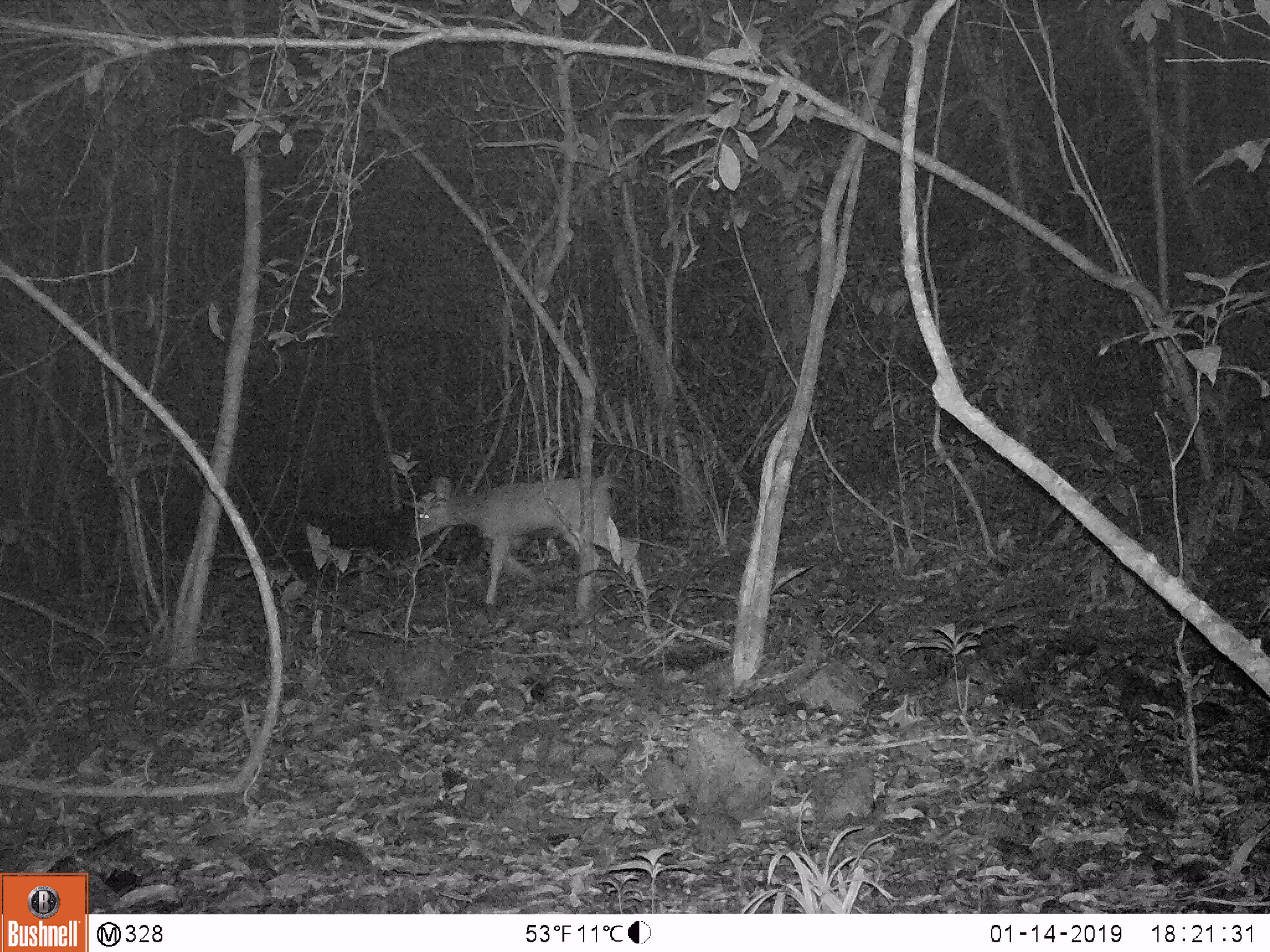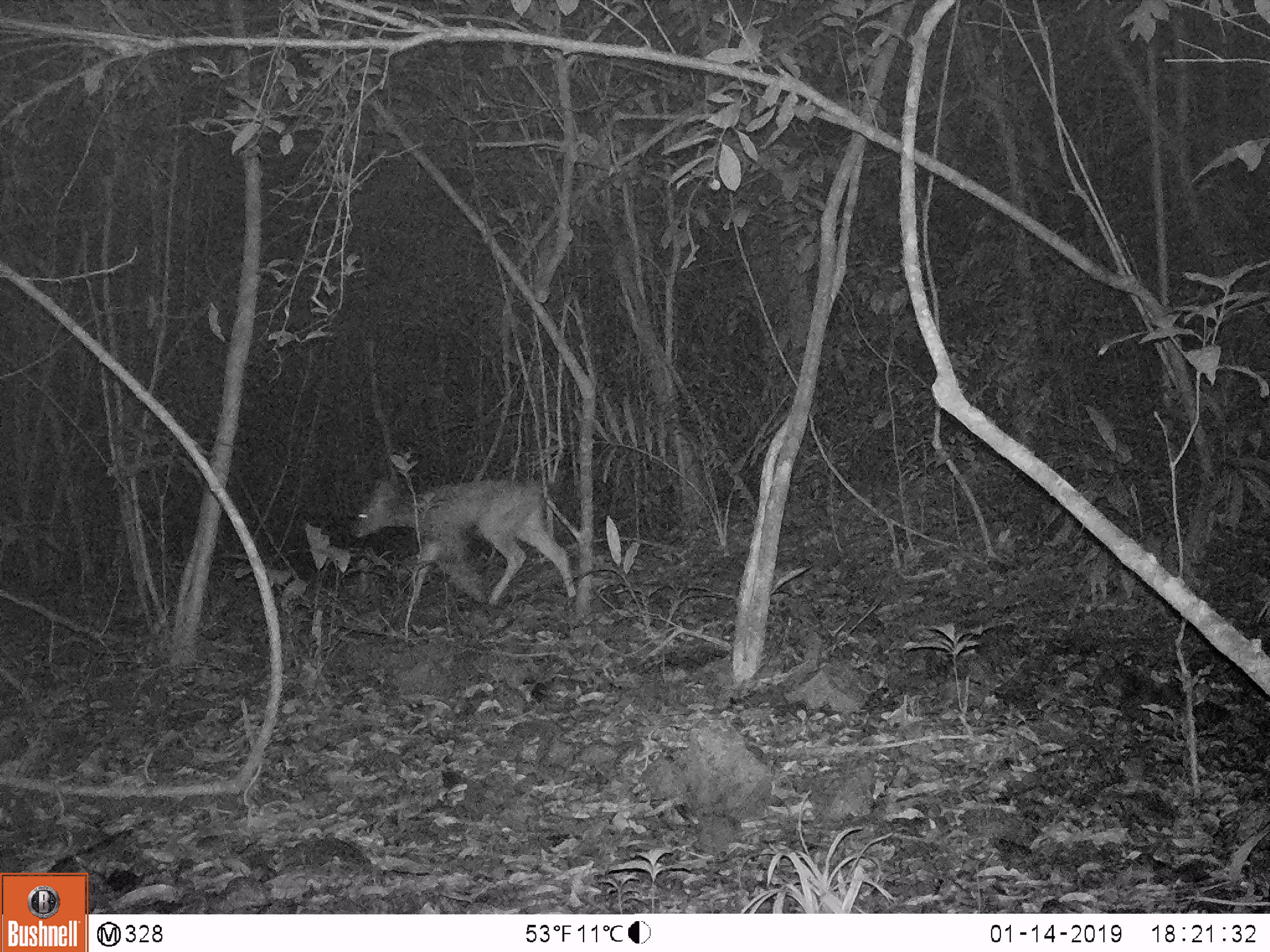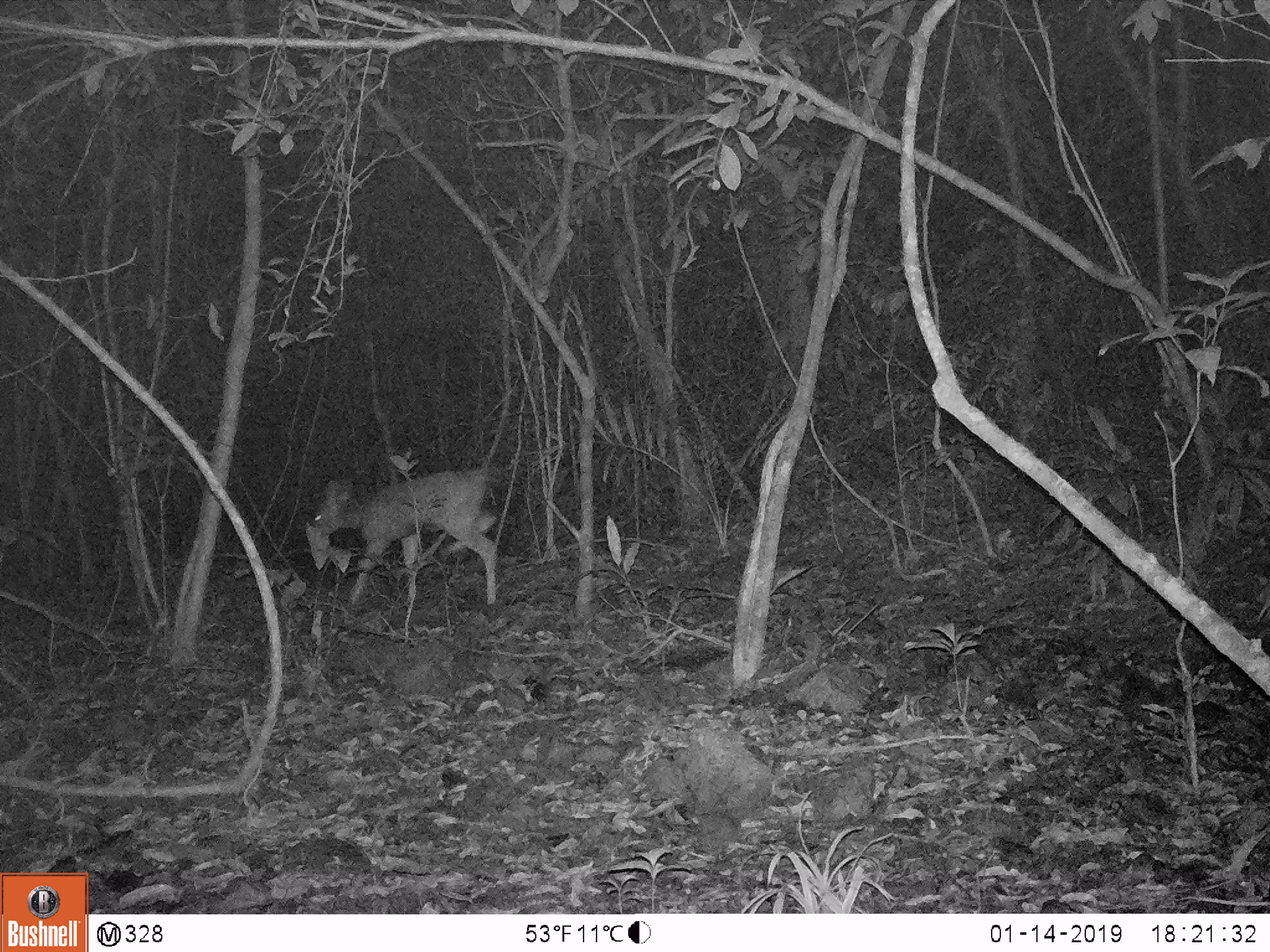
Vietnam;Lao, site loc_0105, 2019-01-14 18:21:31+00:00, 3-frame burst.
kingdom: Animalia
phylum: Chordata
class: Mammalia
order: Artiodactyla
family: Cervidae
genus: Rusa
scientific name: Rusa unicolor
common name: sambar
Sambar (Rusa unicolor). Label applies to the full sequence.